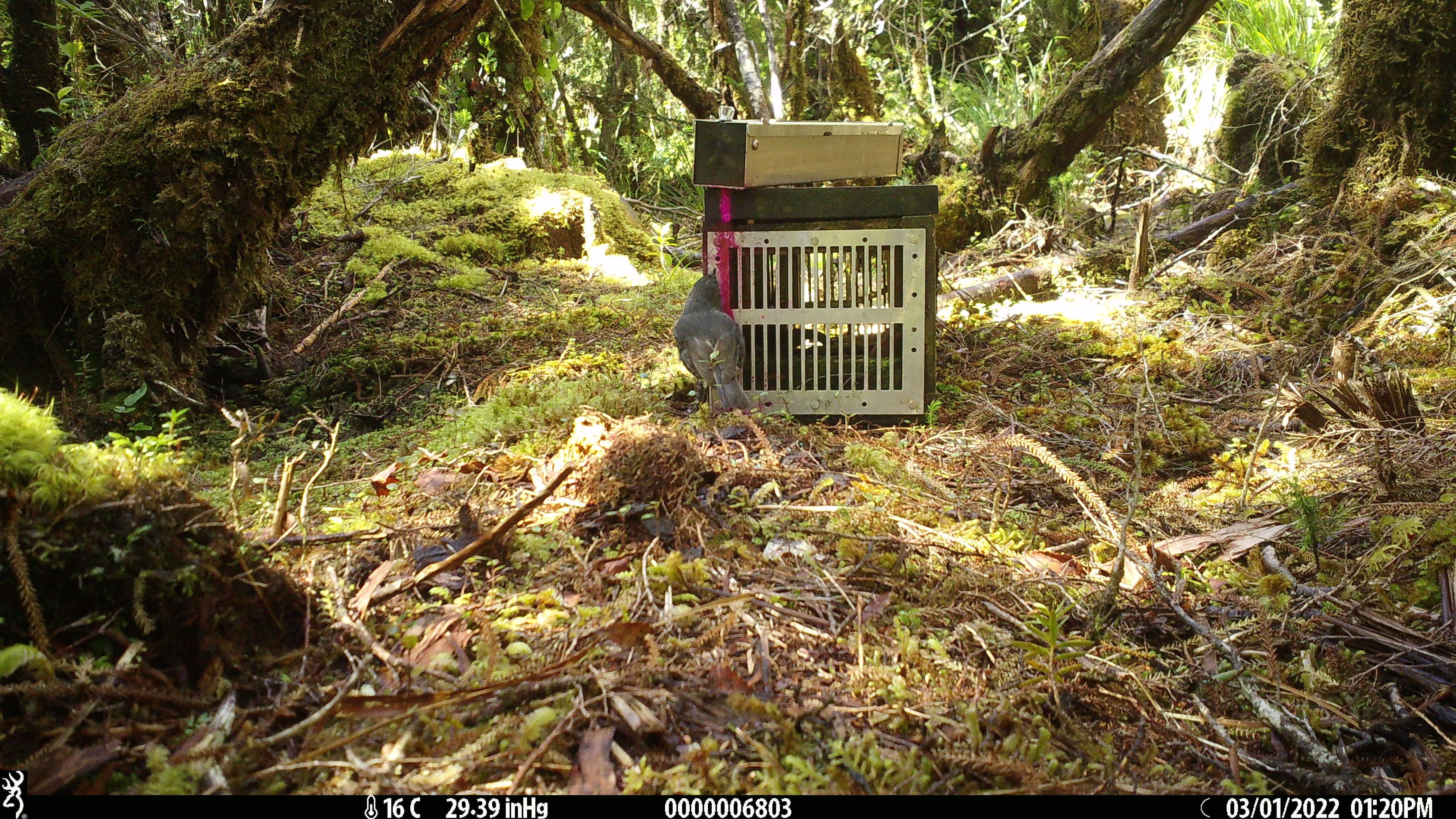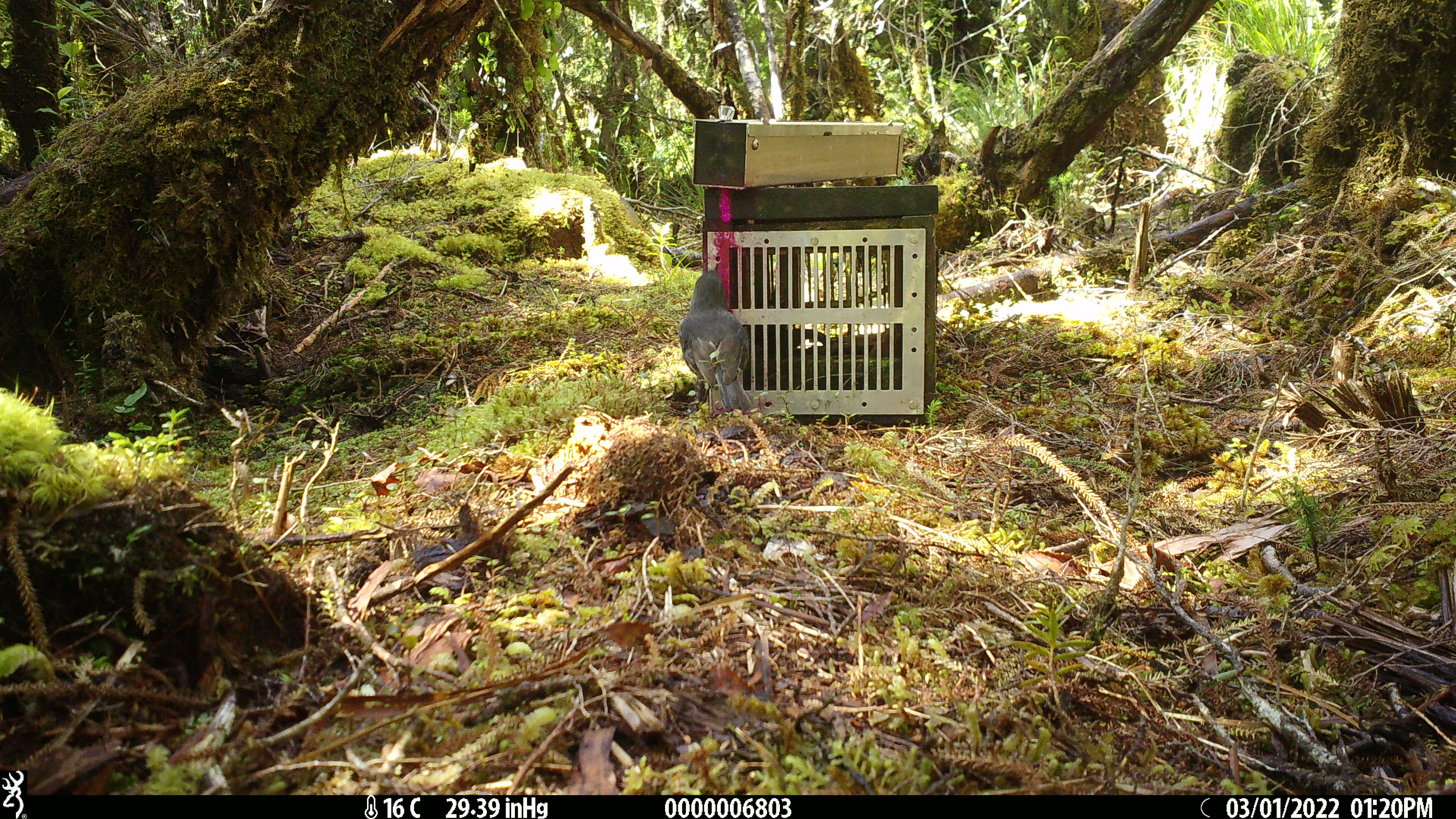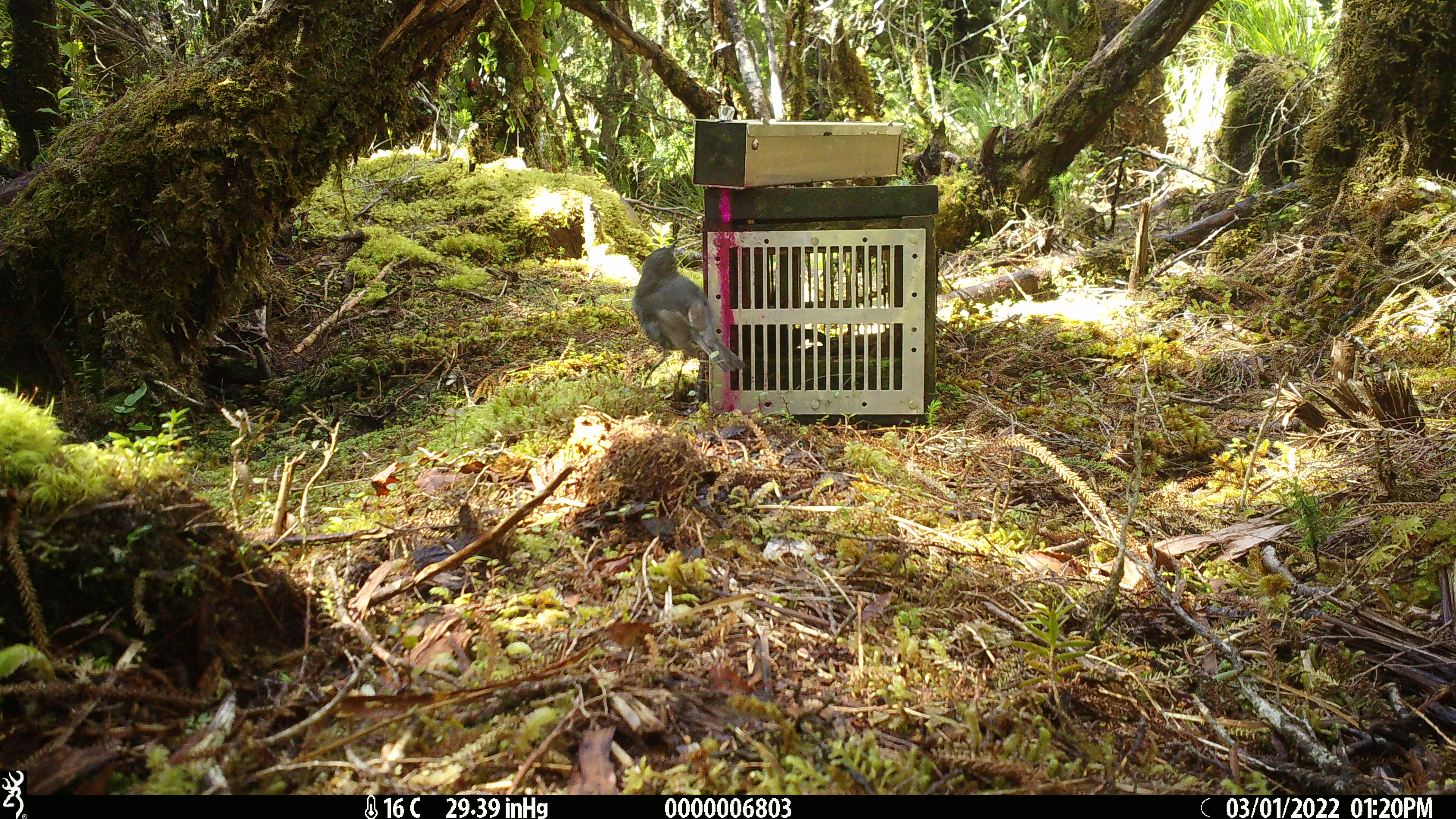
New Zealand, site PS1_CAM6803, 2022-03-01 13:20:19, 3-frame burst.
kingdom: Animalia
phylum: Chordata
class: Aves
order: Passeriformes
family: Petroicidae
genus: Petroica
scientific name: Petroica australis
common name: new zealand robin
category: robin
Robin (new zealand robin) (Petroica australis).